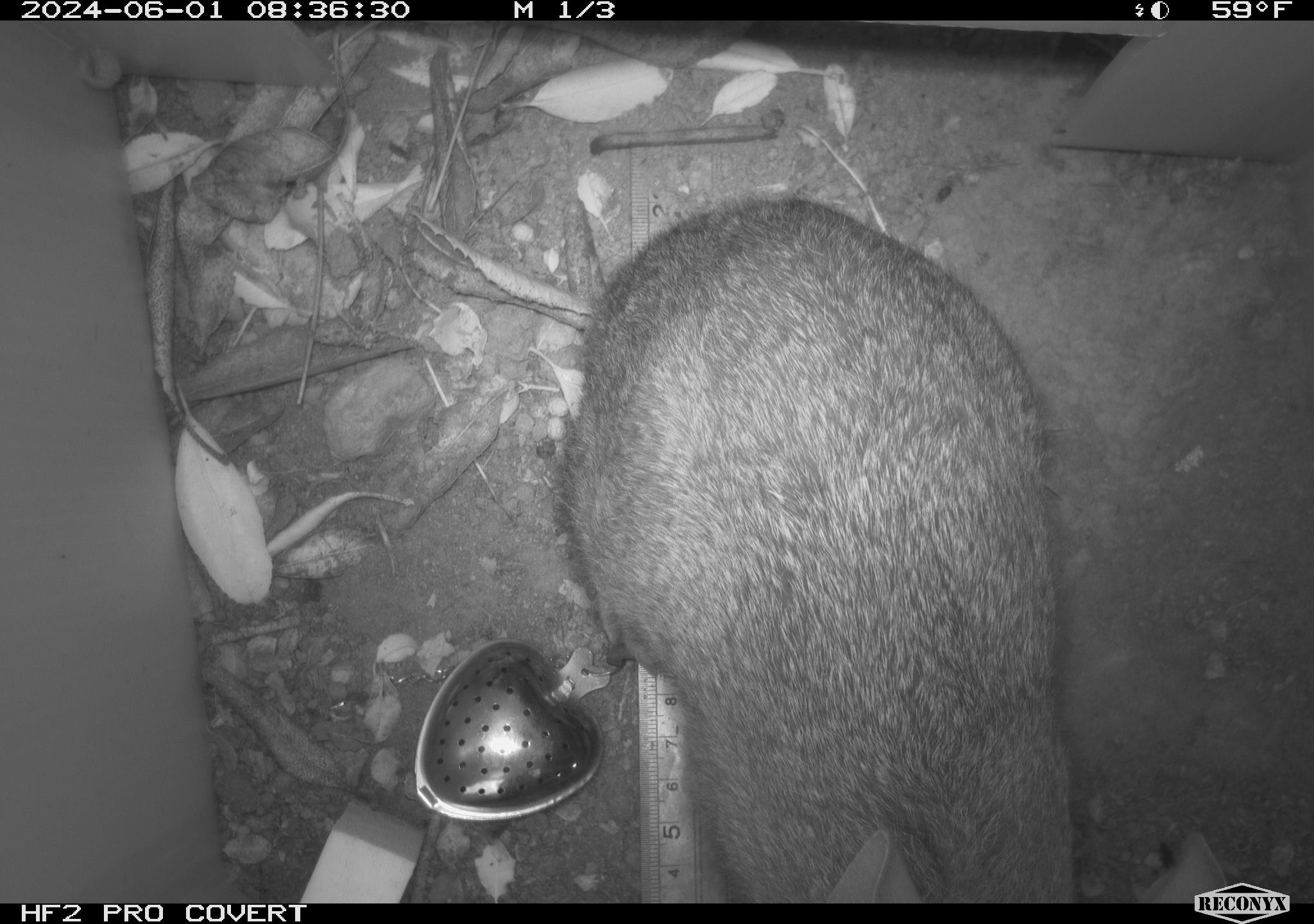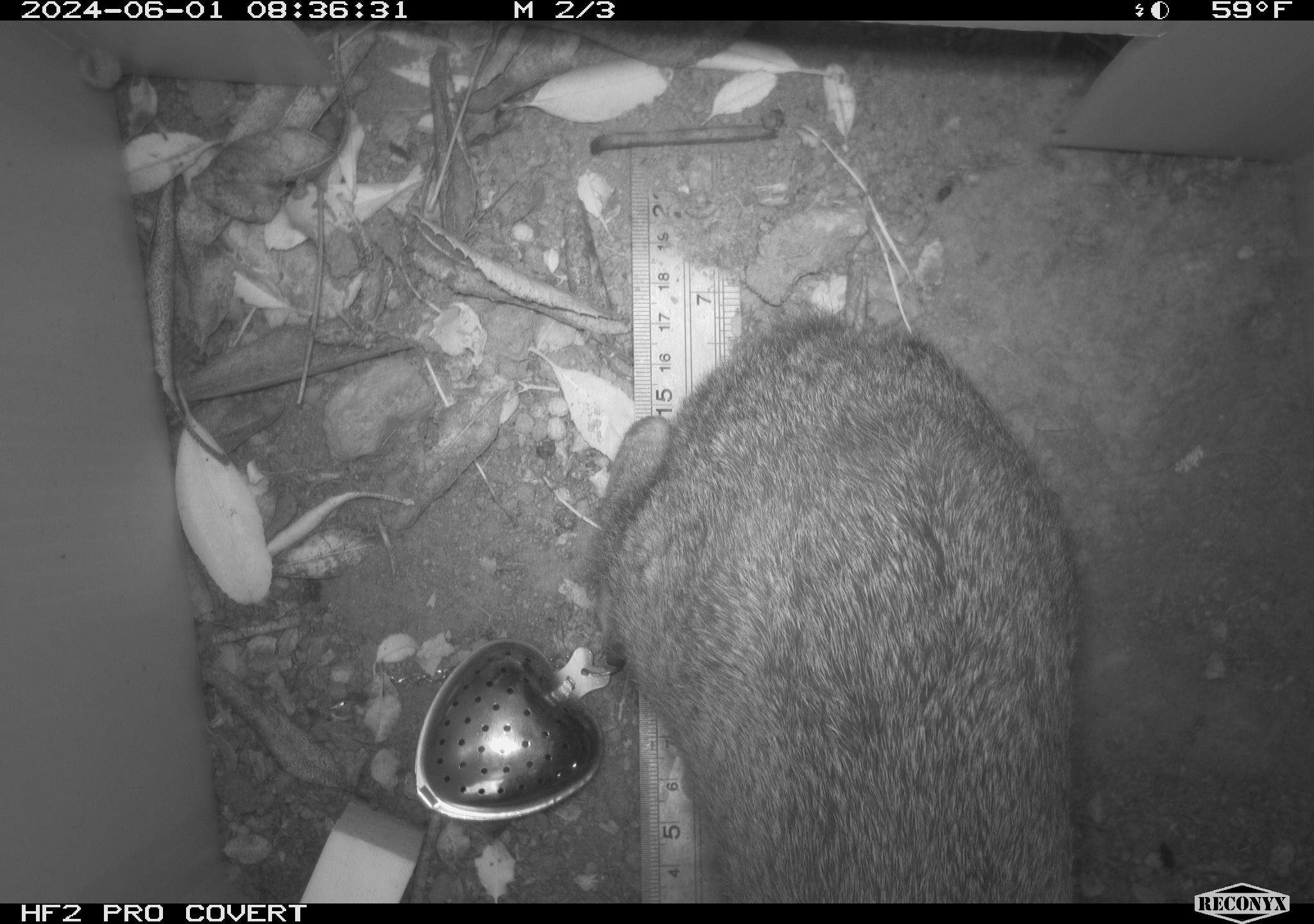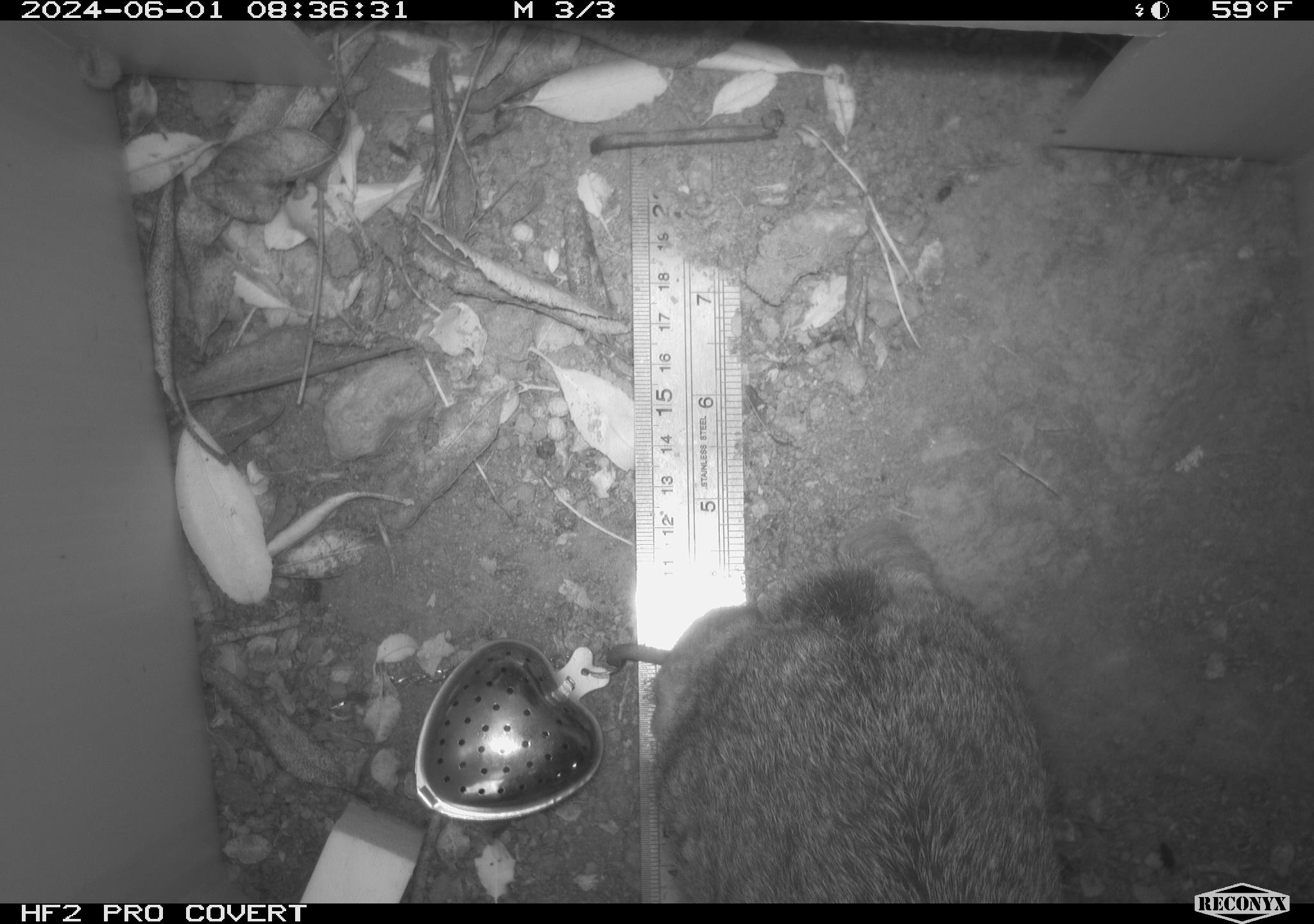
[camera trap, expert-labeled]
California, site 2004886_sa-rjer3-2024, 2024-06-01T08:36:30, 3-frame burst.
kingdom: Animalia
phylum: Chordata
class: Mammalia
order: Lagomorpha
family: Leporidae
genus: Sylvilagus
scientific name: Sylvilagus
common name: cottontail rabbits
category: sylvilagus species